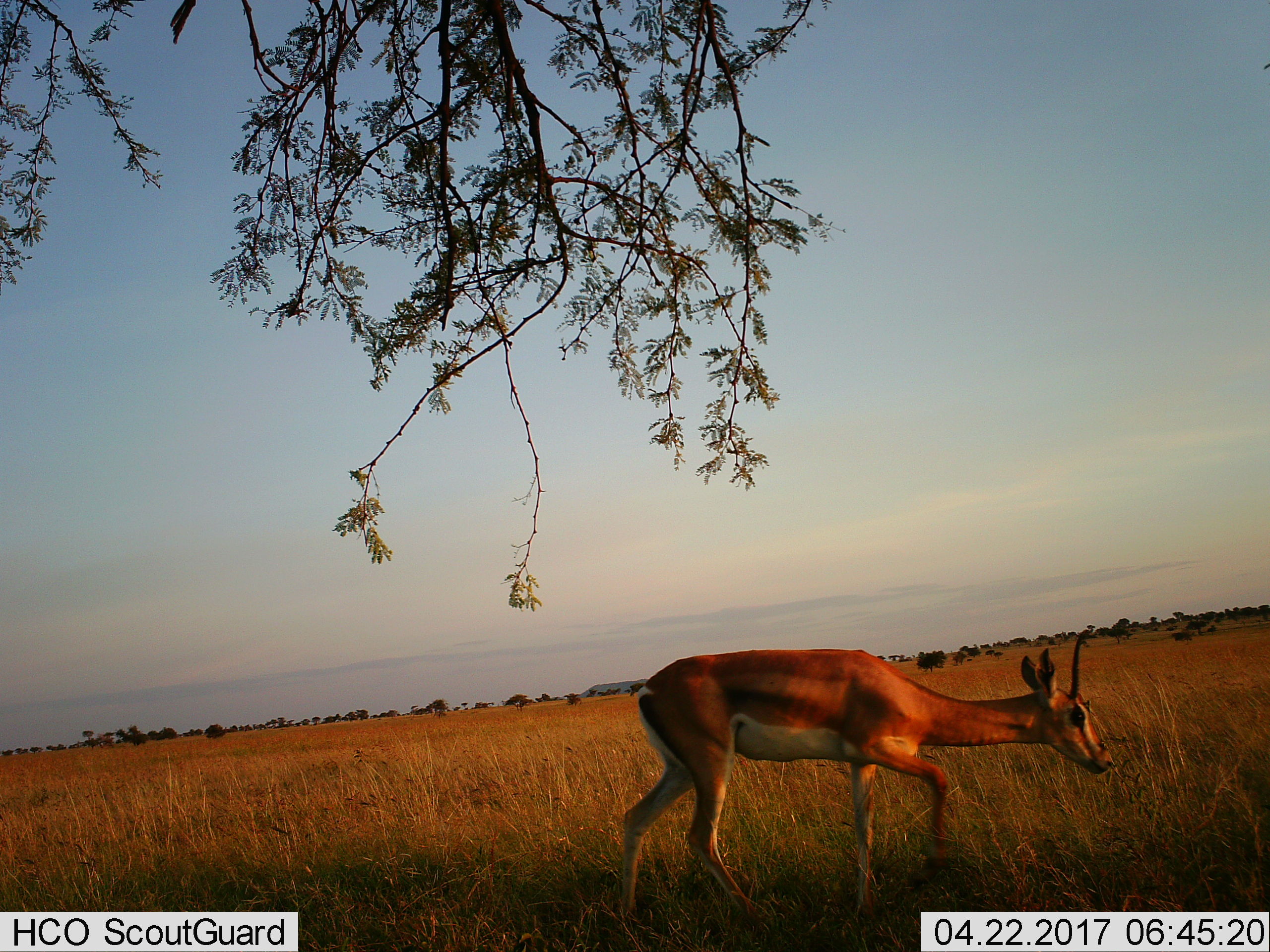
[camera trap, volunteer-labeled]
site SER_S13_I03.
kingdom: Animalia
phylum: Chordata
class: Mammalia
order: Artiodactyla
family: Bovidae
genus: Nanger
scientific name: Nanger granti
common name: grant's gazelle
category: gazellegrants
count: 1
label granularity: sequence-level